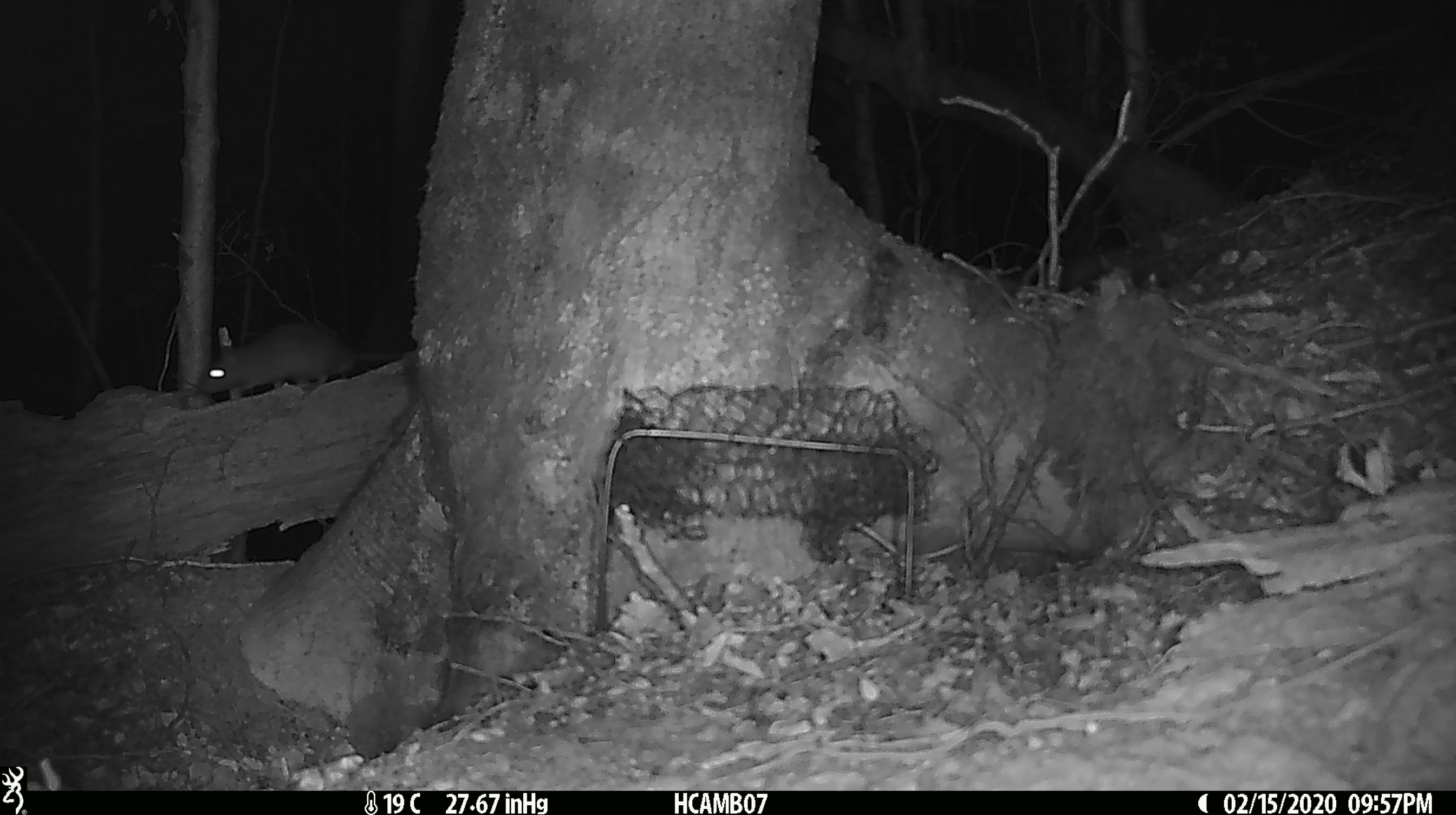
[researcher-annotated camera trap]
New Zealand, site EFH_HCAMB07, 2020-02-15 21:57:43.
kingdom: Animalia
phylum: Chordata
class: Mammalia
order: Rodentia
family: Muridae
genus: Rattus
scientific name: Rattus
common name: rat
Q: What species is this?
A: Rat (Rattus).